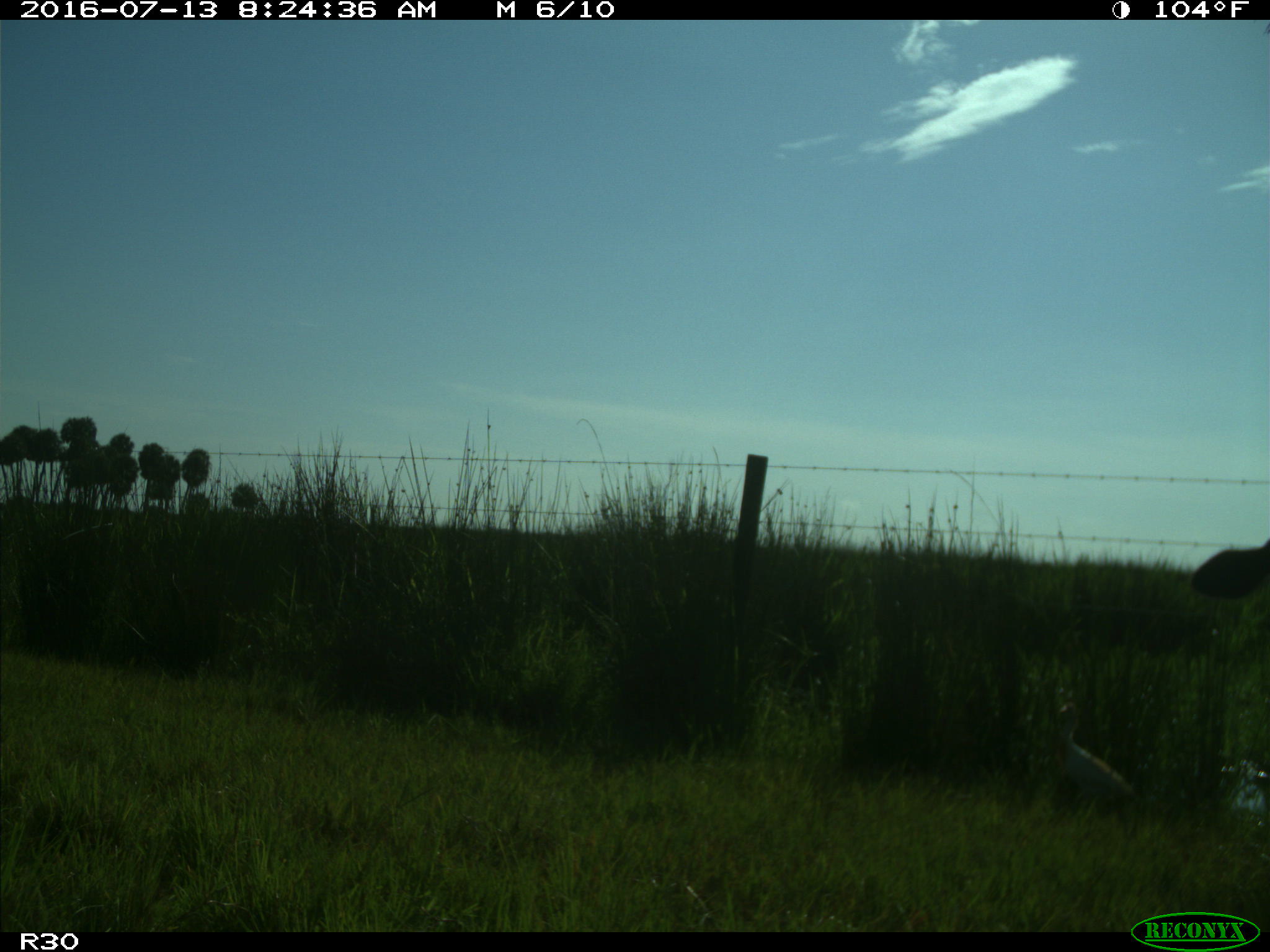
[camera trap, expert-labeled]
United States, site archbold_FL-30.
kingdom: Animalia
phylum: Chordata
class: Mammalia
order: Artiodactyla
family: Bovidae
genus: Bos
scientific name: Bos taurus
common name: domestic cow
Bos taurus (domestic cow).